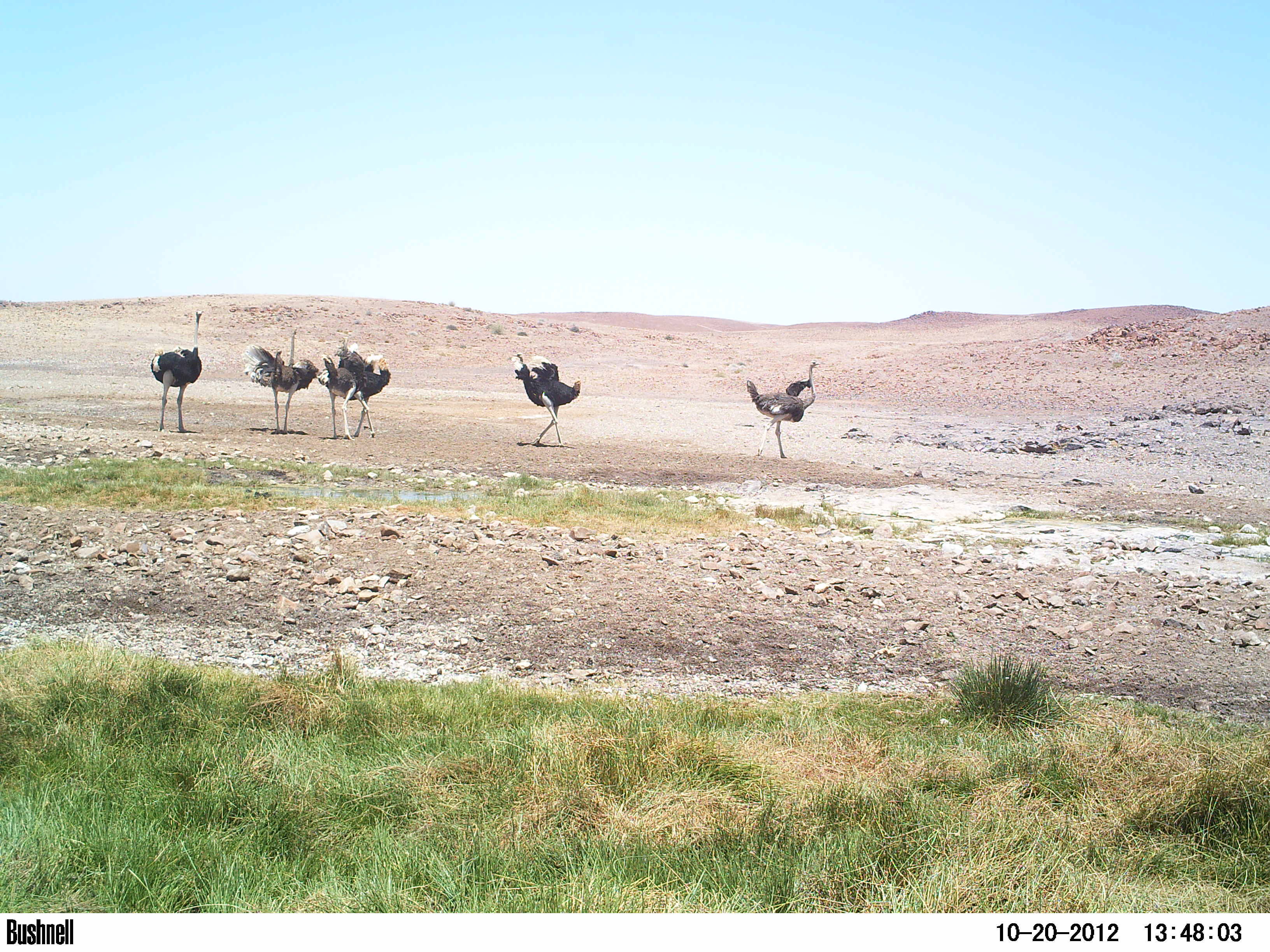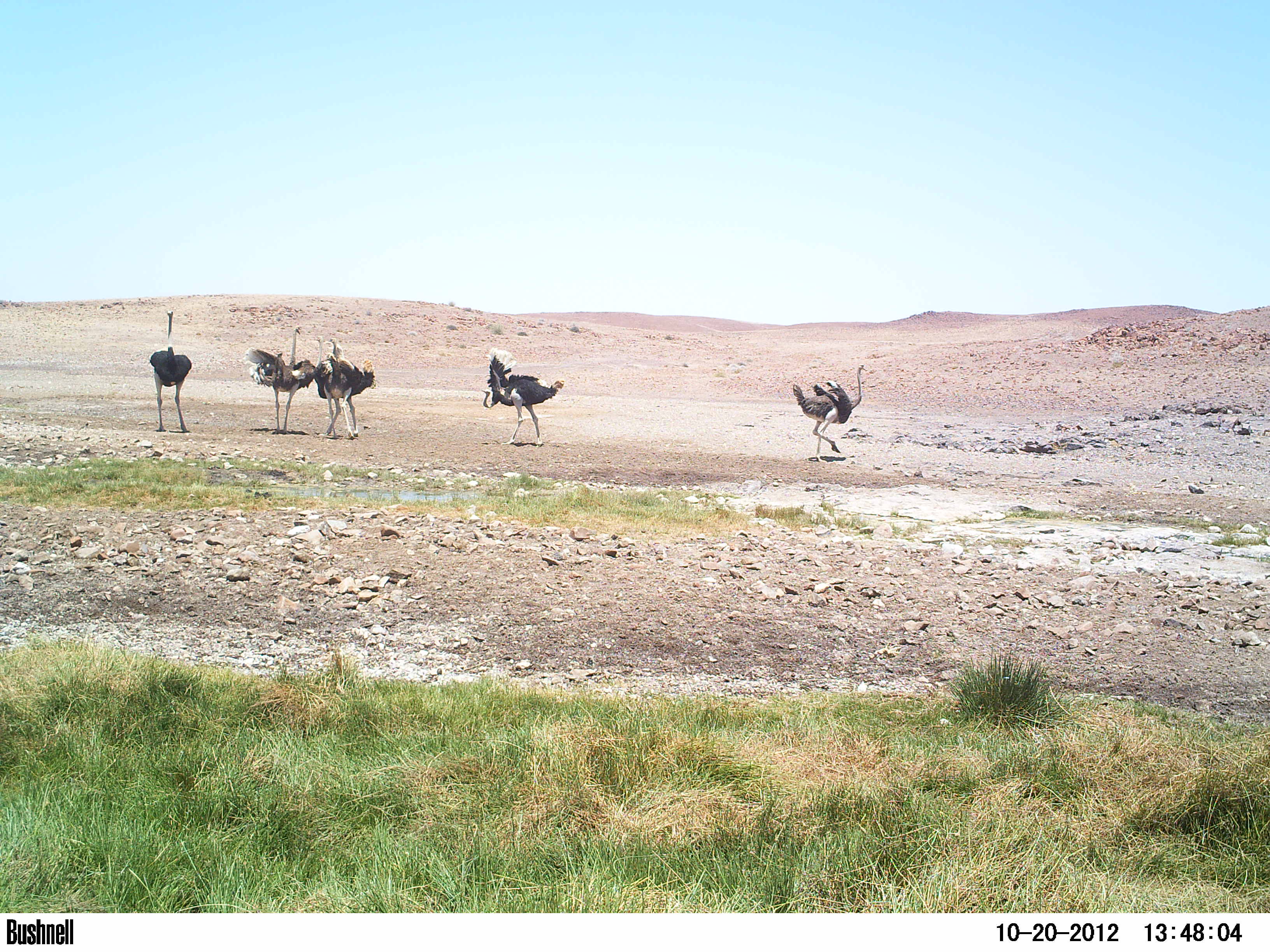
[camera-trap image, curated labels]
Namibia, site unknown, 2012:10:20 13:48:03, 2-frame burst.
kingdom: Animalia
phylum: Chordata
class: Aves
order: Struthioniformes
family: Struthionidae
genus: Struthio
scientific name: Struthio camelus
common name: common ostrich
Struthio camelus (common ostrich).